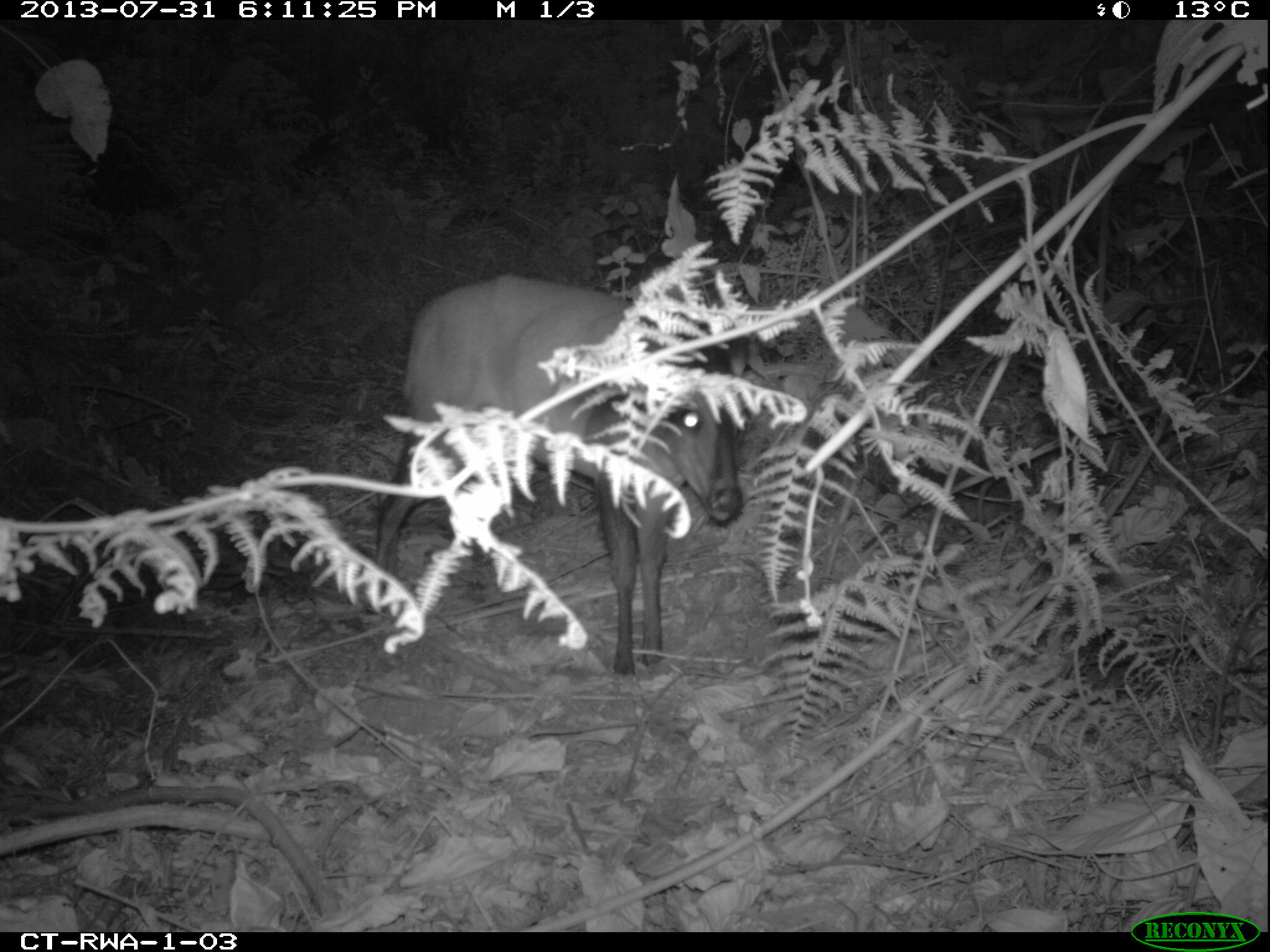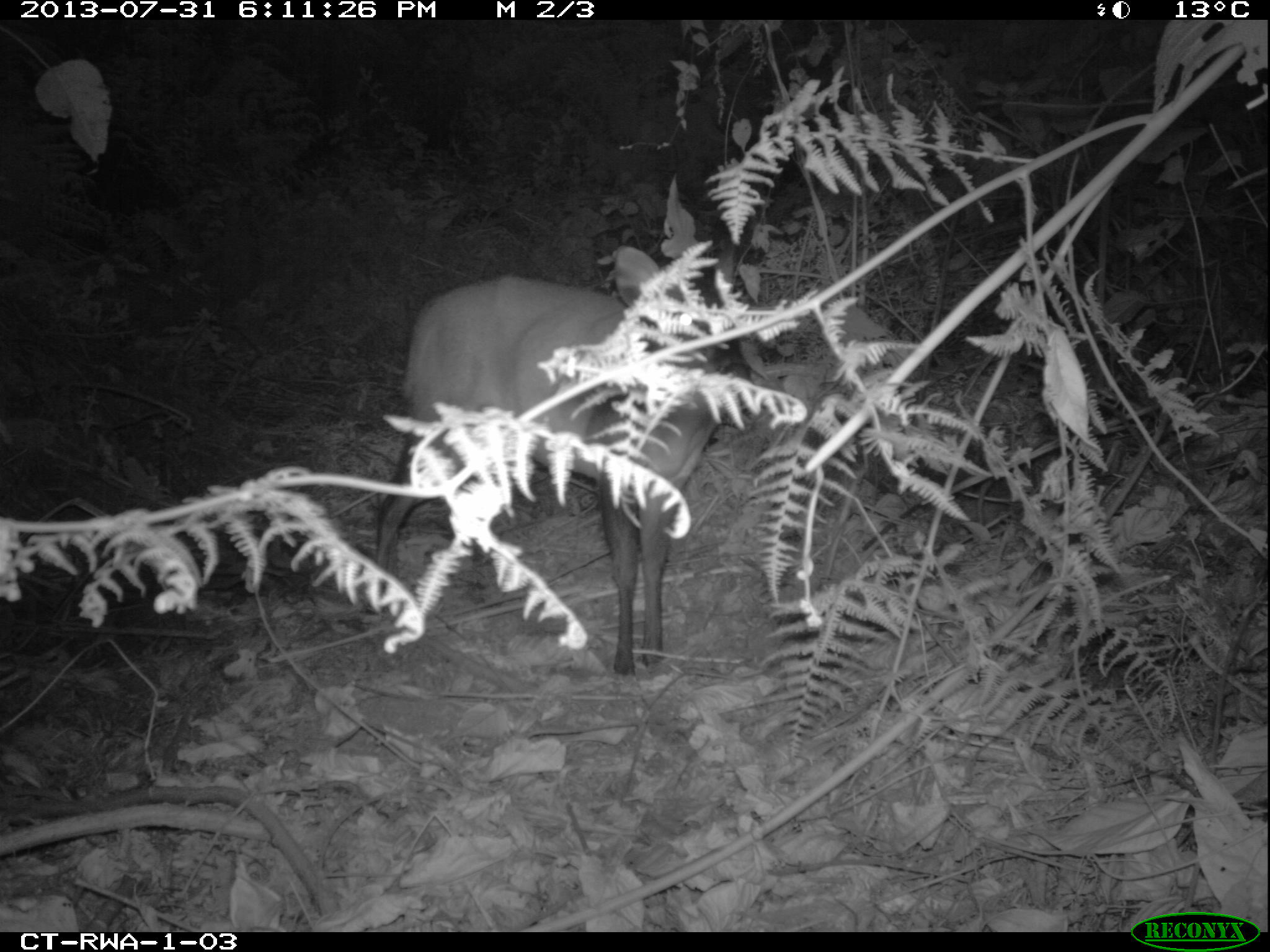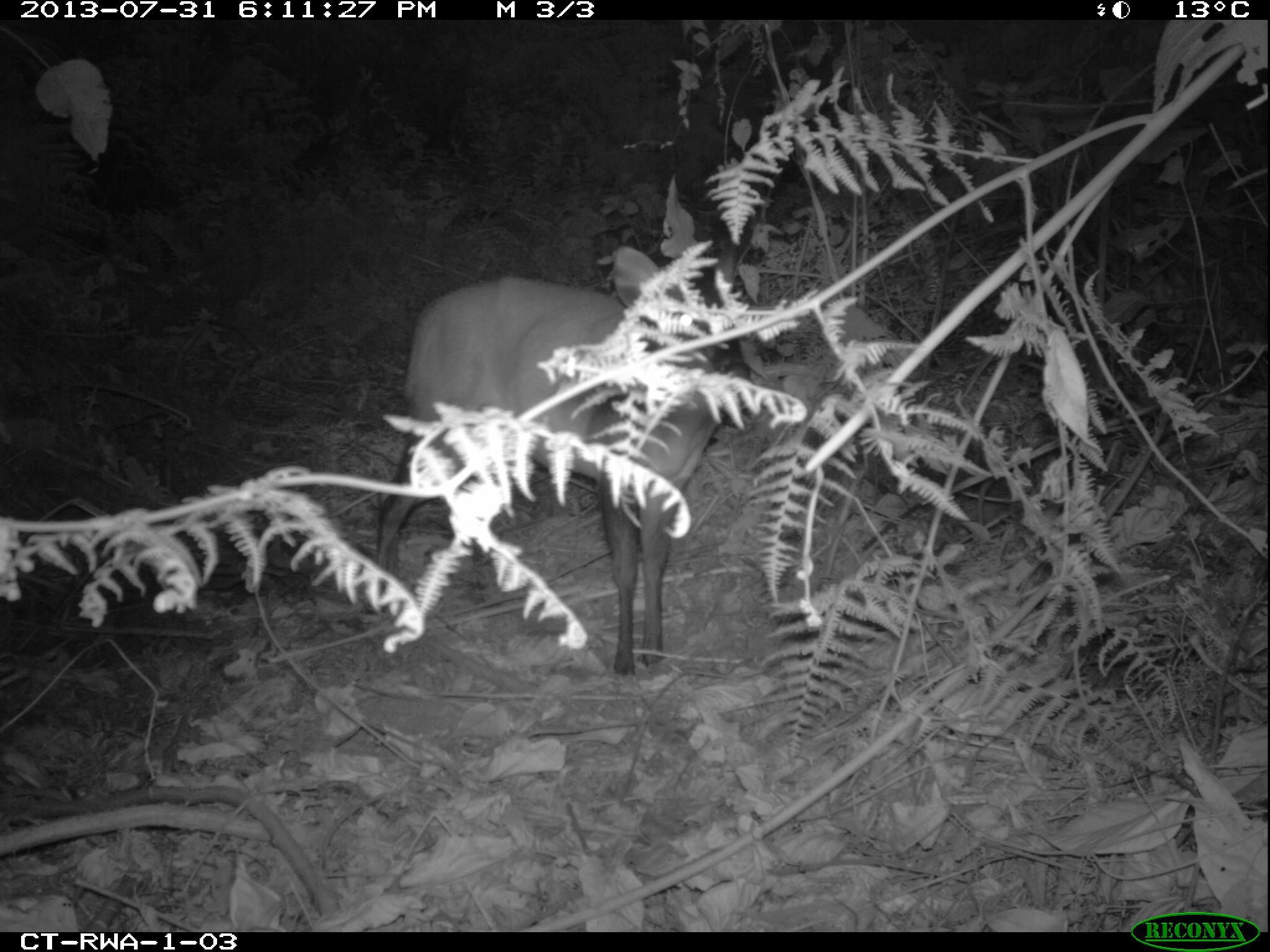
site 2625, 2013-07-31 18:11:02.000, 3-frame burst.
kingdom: Animalia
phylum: Chordata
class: Mammalia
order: Artiodactyla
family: Bovidae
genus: Cephalophus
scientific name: Cephalophus nigrifrons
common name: black-fronted duiker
Cephalophus nigrifrons (black-fronted duiker), count 1.